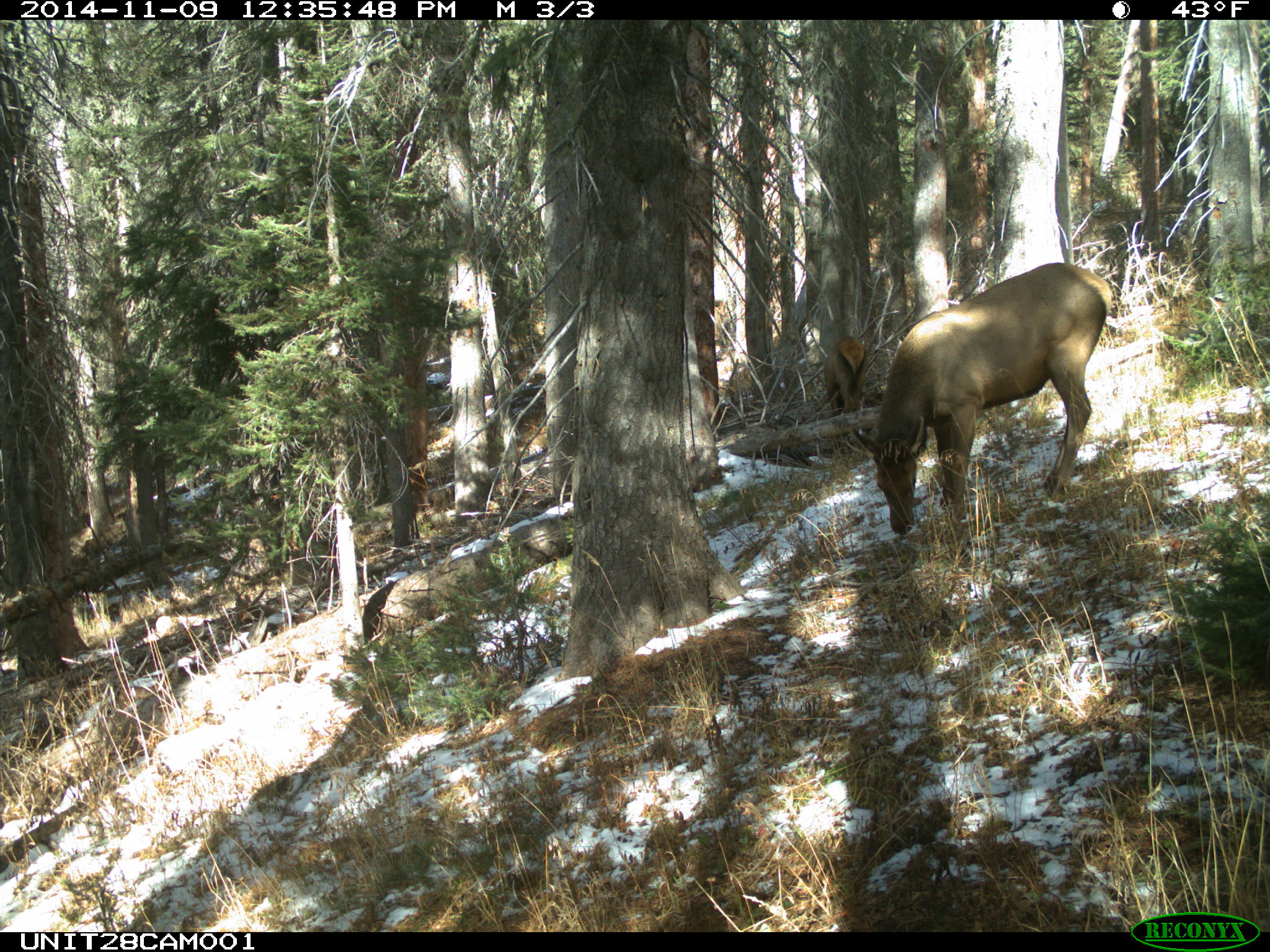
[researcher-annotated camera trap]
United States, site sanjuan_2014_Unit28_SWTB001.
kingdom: Animalia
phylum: Chordata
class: Mammalia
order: Artiodactyla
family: Cervidae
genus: Cervus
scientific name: Cervus elaphus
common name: red deer